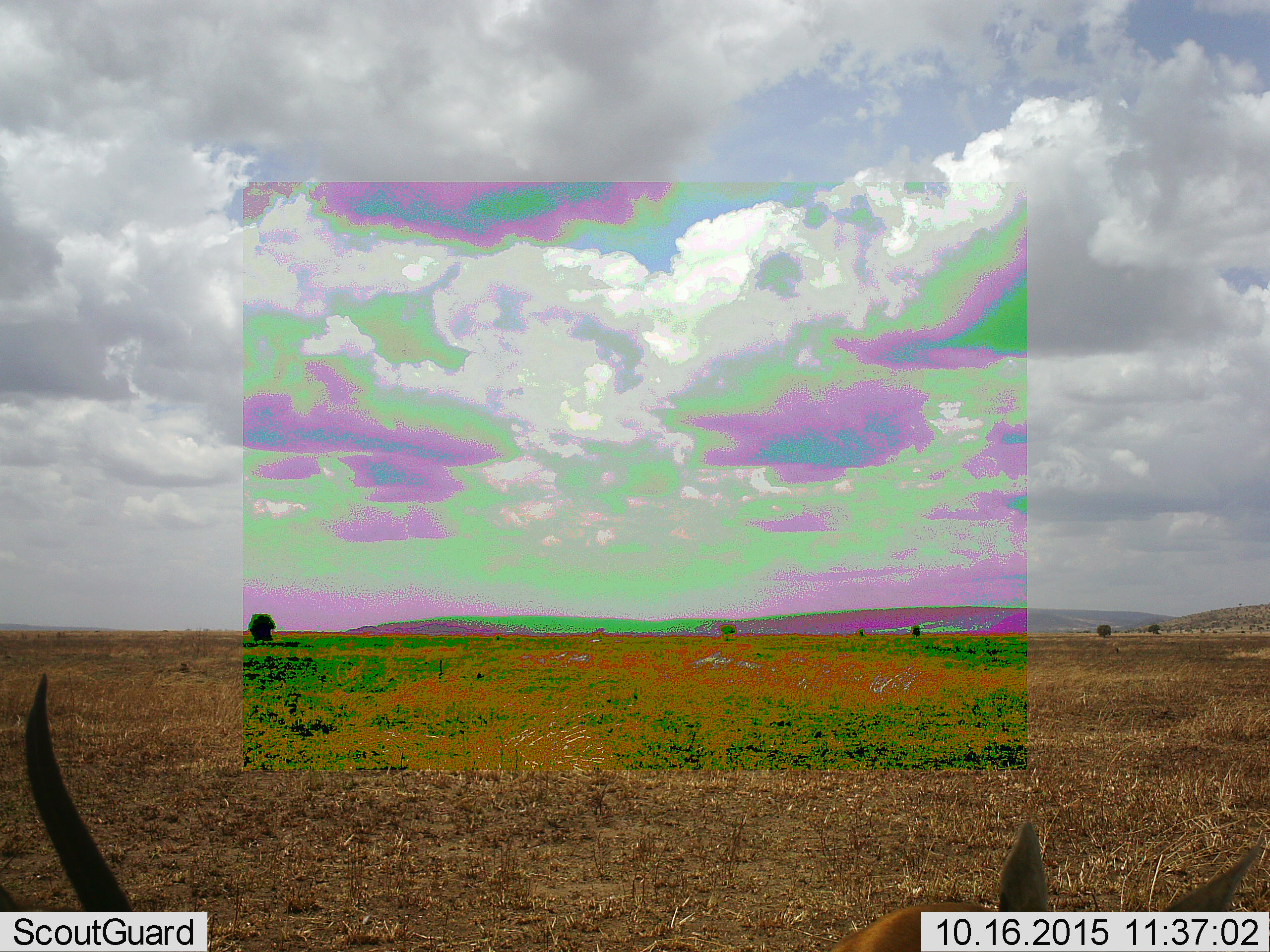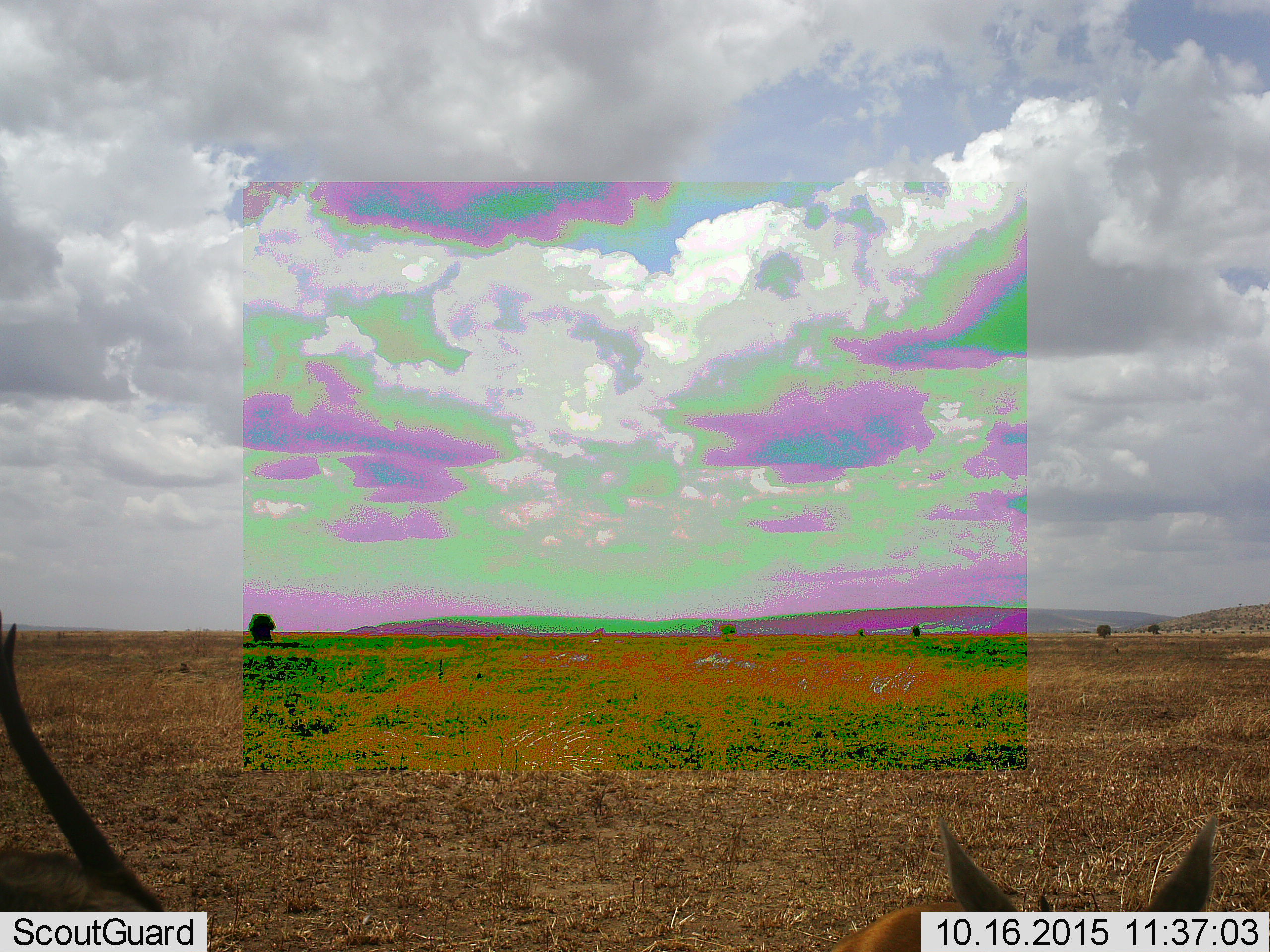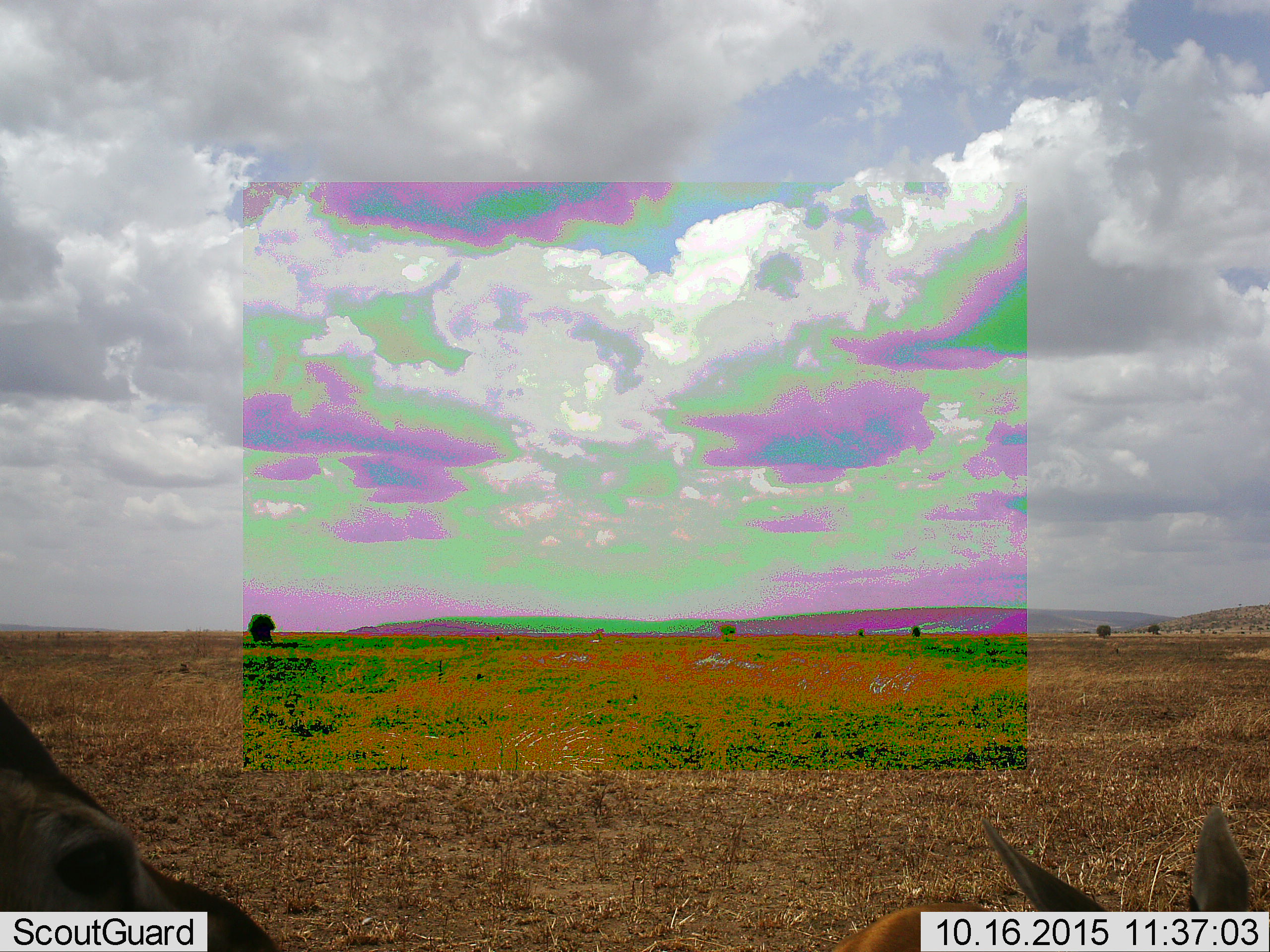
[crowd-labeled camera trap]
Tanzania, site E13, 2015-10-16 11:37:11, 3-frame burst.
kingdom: Animalia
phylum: Chordata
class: Mammalia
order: Artiodactyla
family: Bovidae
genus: Eudorcas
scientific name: Eudorcas thomsonii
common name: thomson's gazelle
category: gazellethomsons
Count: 2.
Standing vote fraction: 57%.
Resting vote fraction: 14%.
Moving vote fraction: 43%.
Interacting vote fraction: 0%.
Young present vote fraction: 29%.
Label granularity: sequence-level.